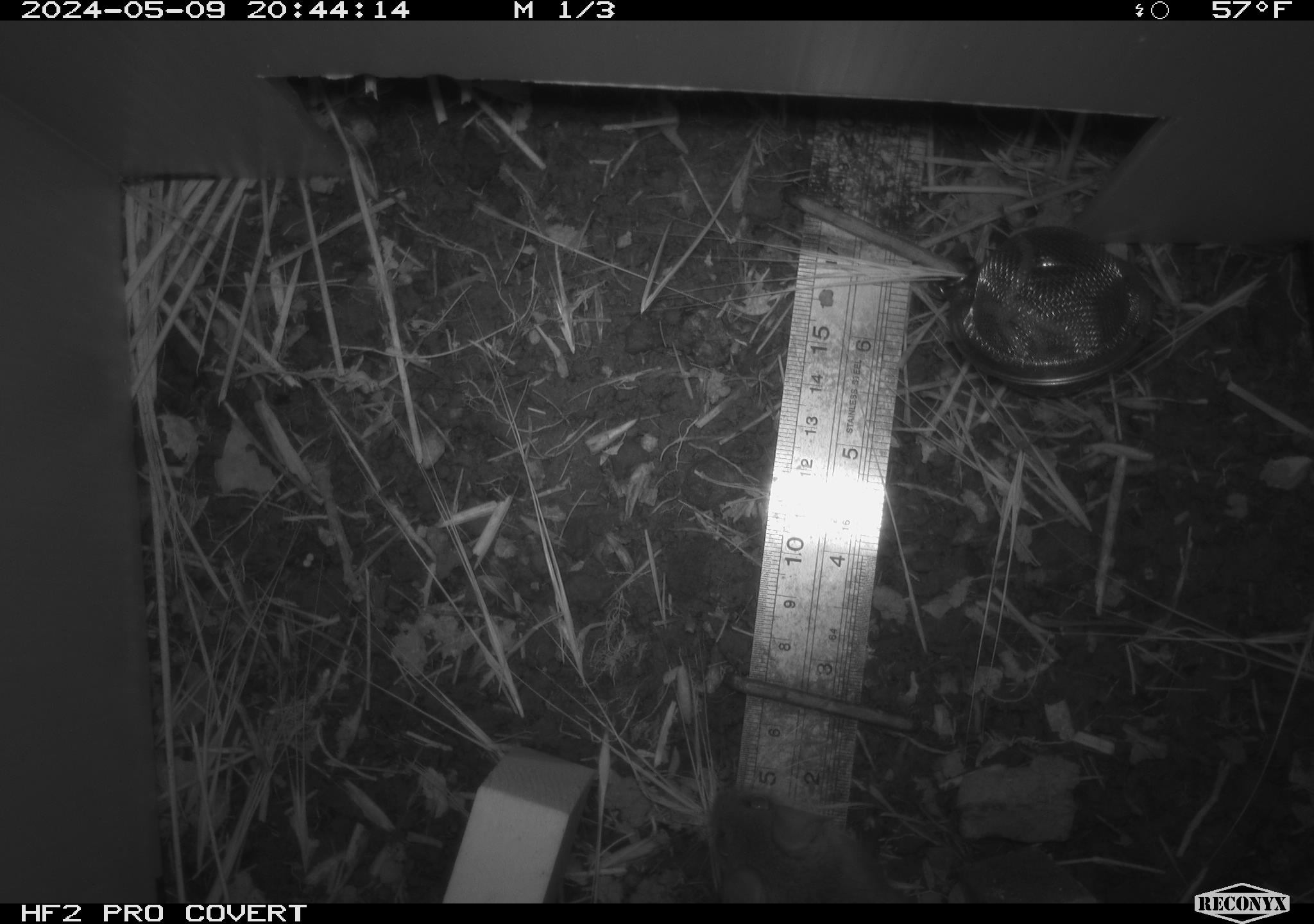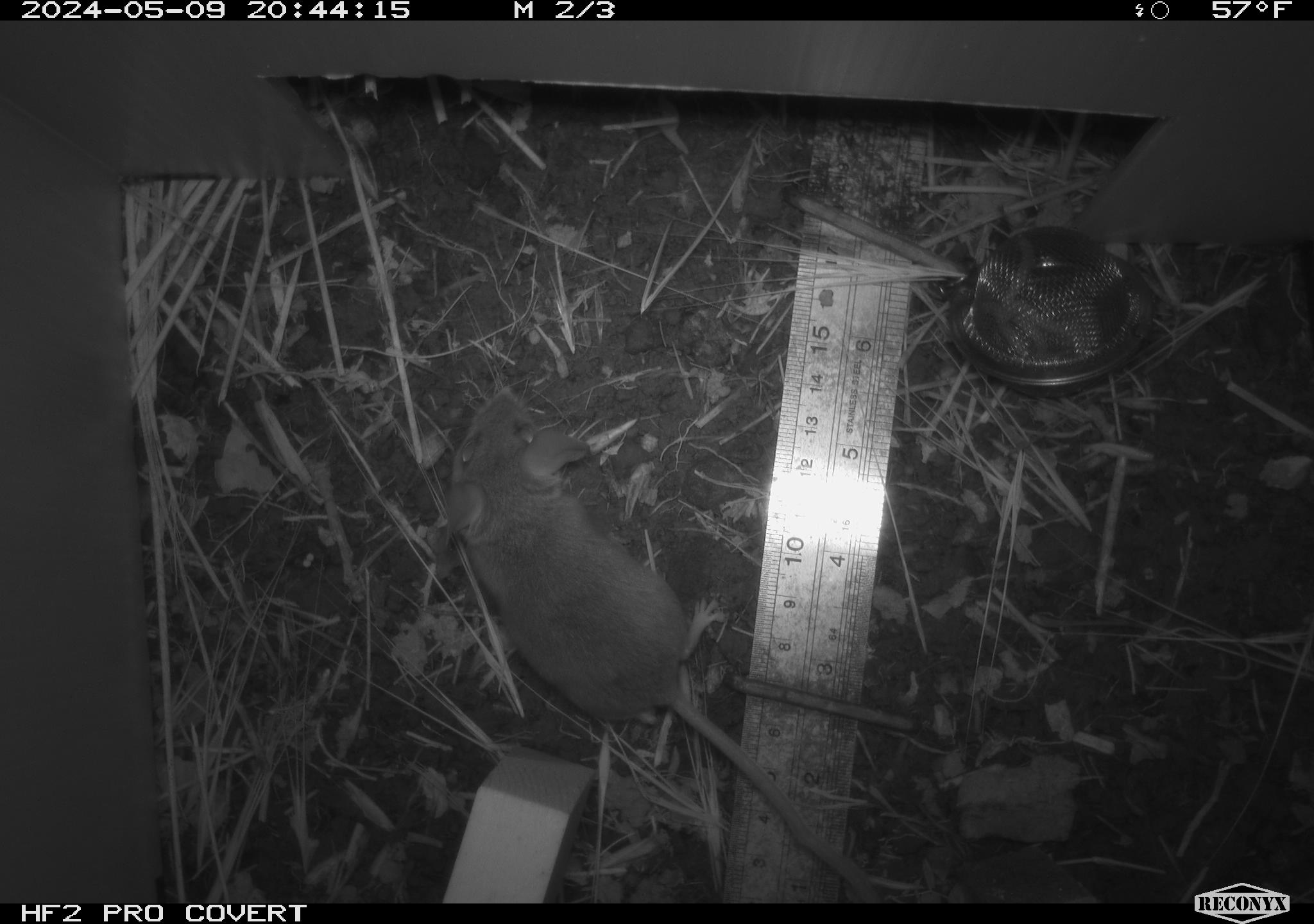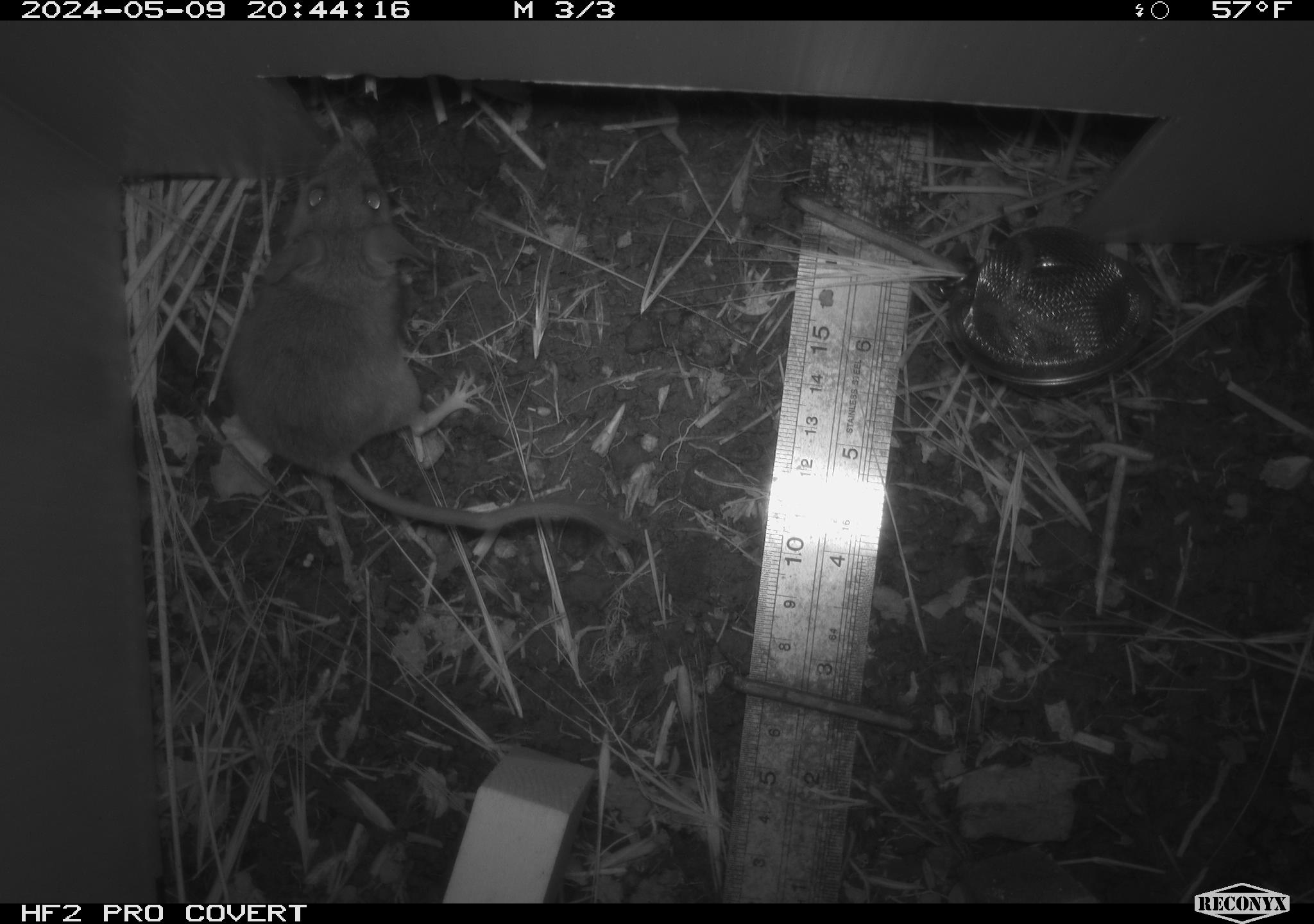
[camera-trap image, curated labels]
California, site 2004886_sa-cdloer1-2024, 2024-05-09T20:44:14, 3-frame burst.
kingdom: Animalia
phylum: Chordata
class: Mammalia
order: Rodentia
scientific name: Rodentia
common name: mouse species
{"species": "mouse species (Rodentia)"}